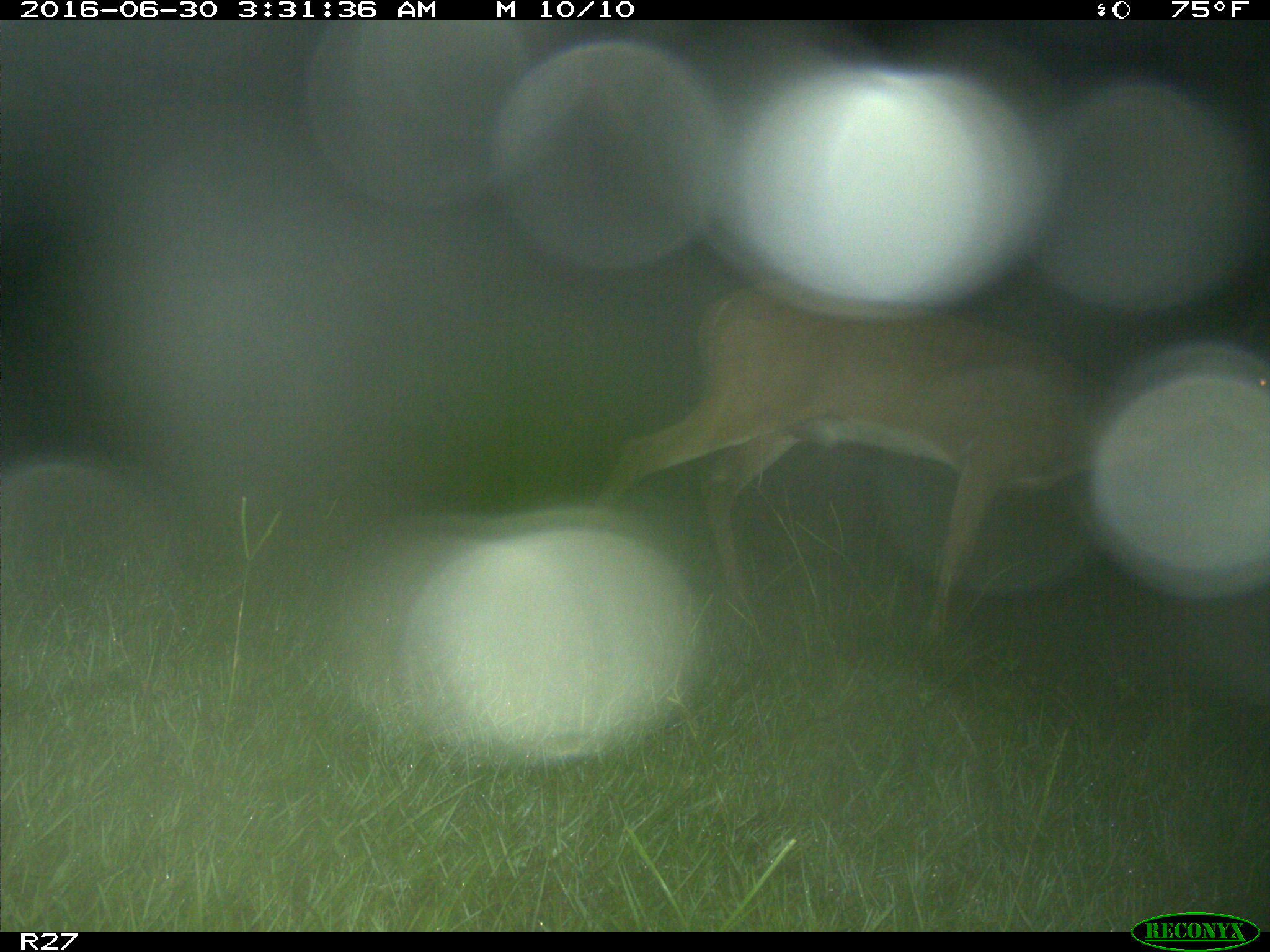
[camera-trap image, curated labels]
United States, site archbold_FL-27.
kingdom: Animalia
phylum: Chordata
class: Mammalia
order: Artiodactyla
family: Cervidae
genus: Odocoileus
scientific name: Odocoileus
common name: deer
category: unidentified deer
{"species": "unidentified deer (deer) (Odocoileus)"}